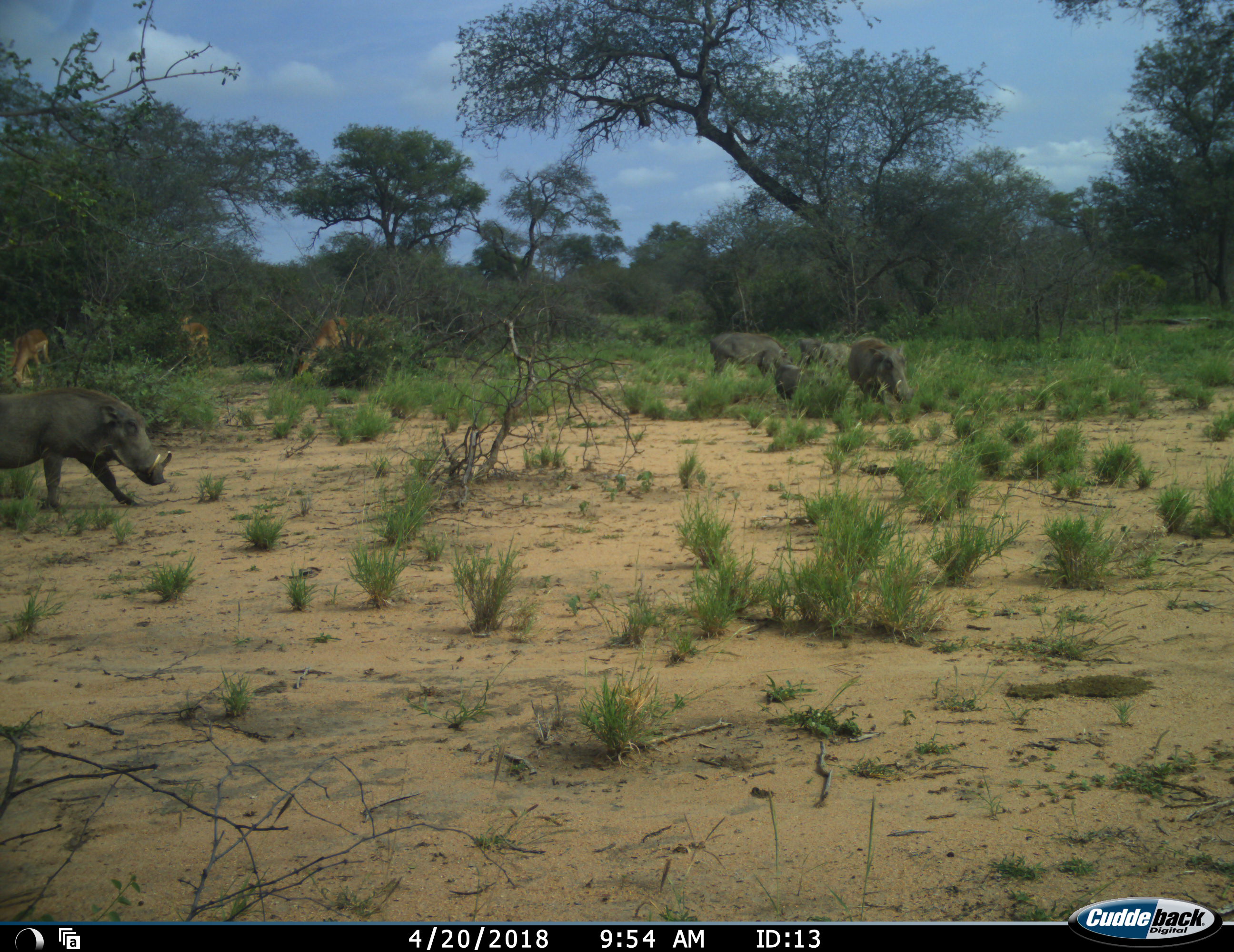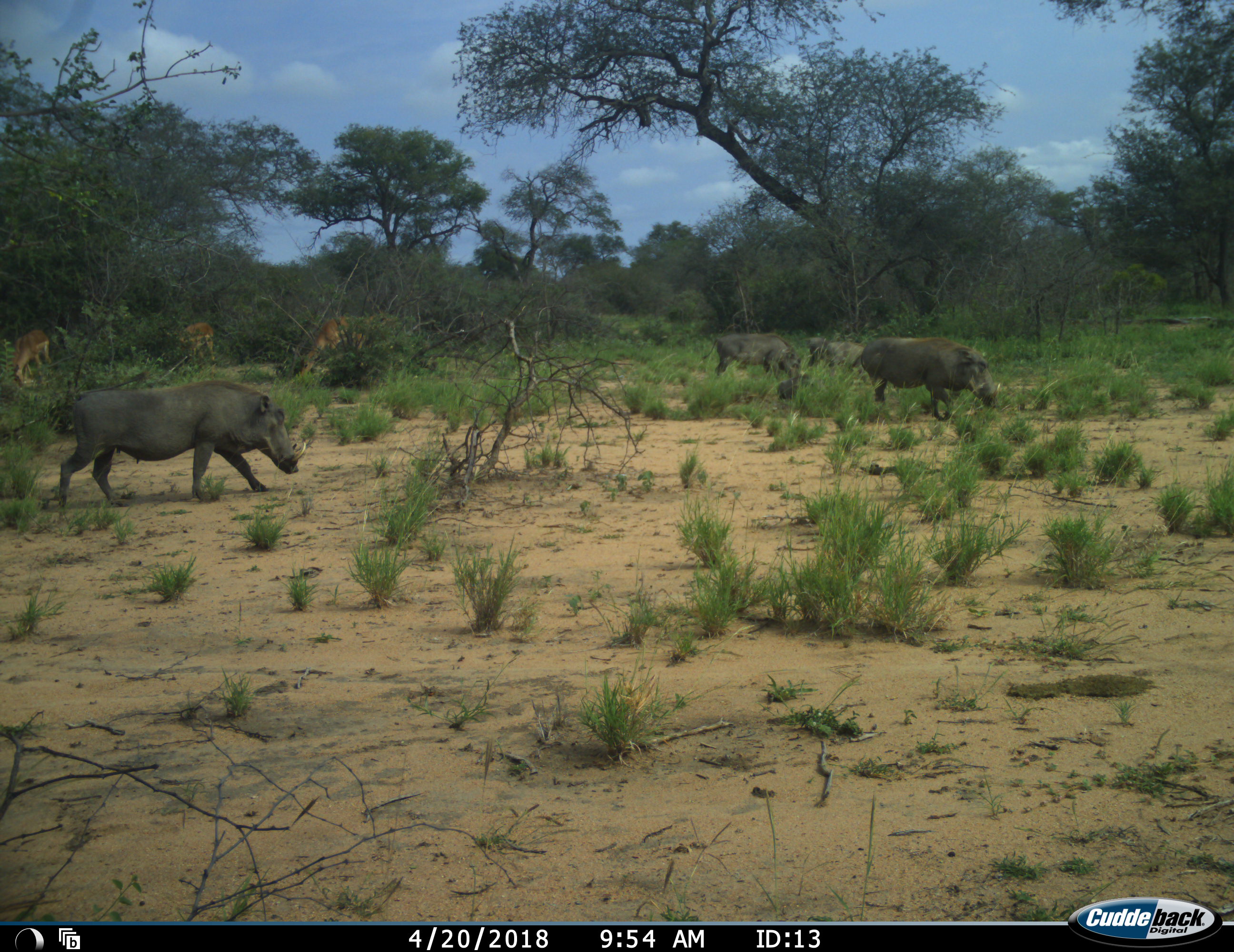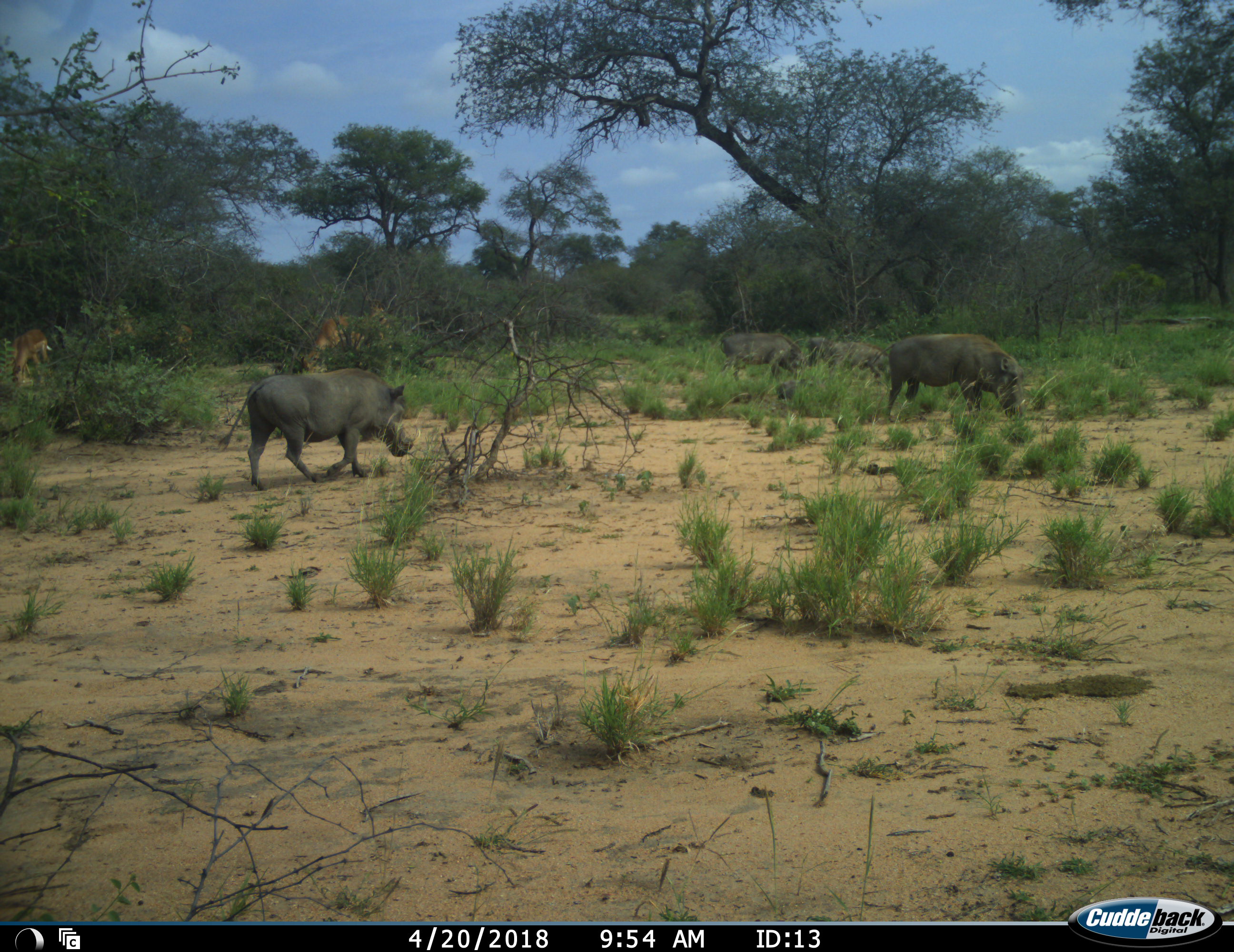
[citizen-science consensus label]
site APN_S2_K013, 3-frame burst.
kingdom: Animalia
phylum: Chordata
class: Mammalia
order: Artiodactyla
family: Bovidae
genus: Aepyceros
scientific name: Aepyceros melampus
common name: impala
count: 3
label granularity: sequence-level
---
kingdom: Animalia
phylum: Chordata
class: Mammalia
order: Artiodactyla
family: Suidae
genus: Phacochoerus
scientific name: Phacochoerus africanus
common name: warthog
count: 5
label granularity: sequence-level